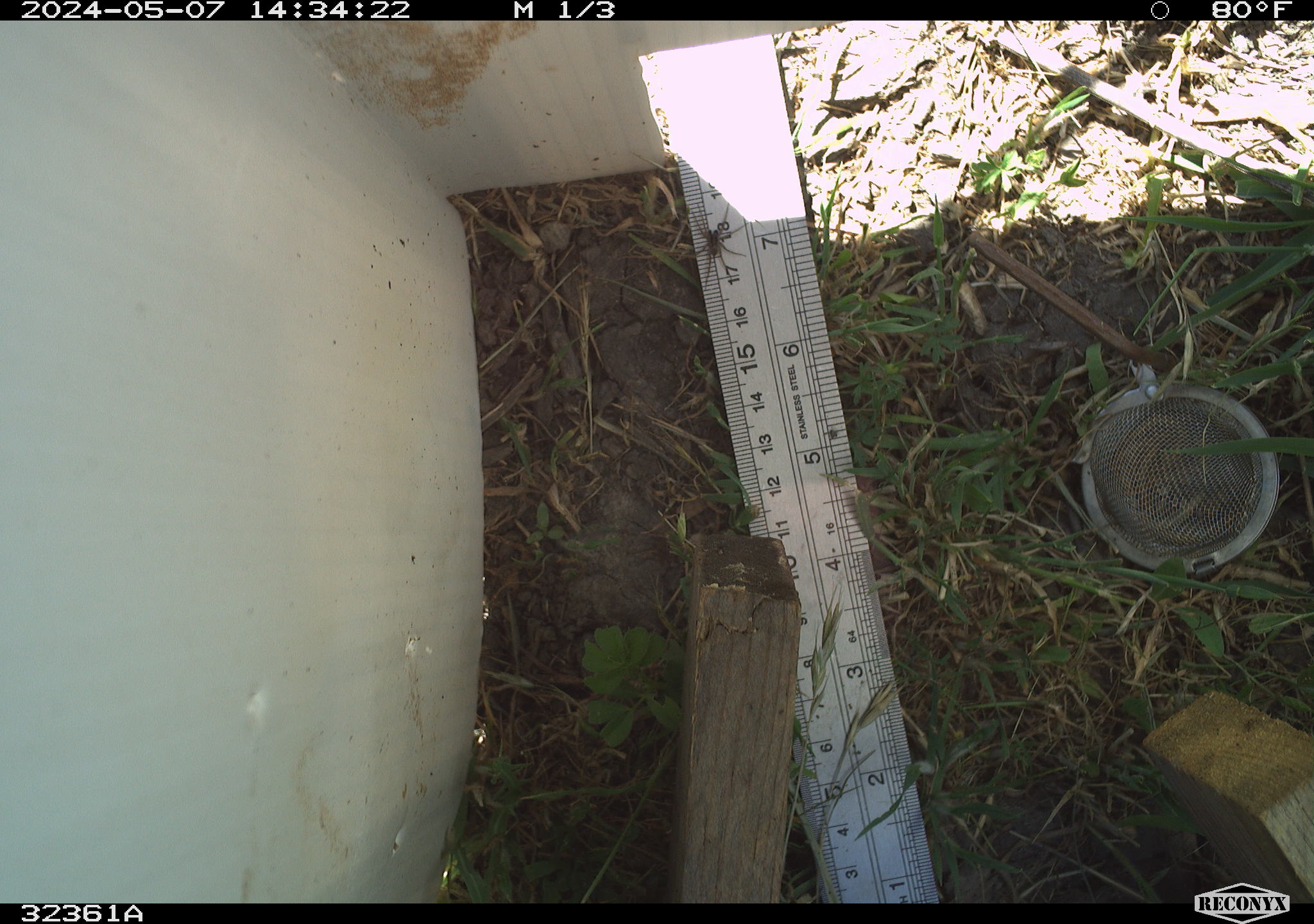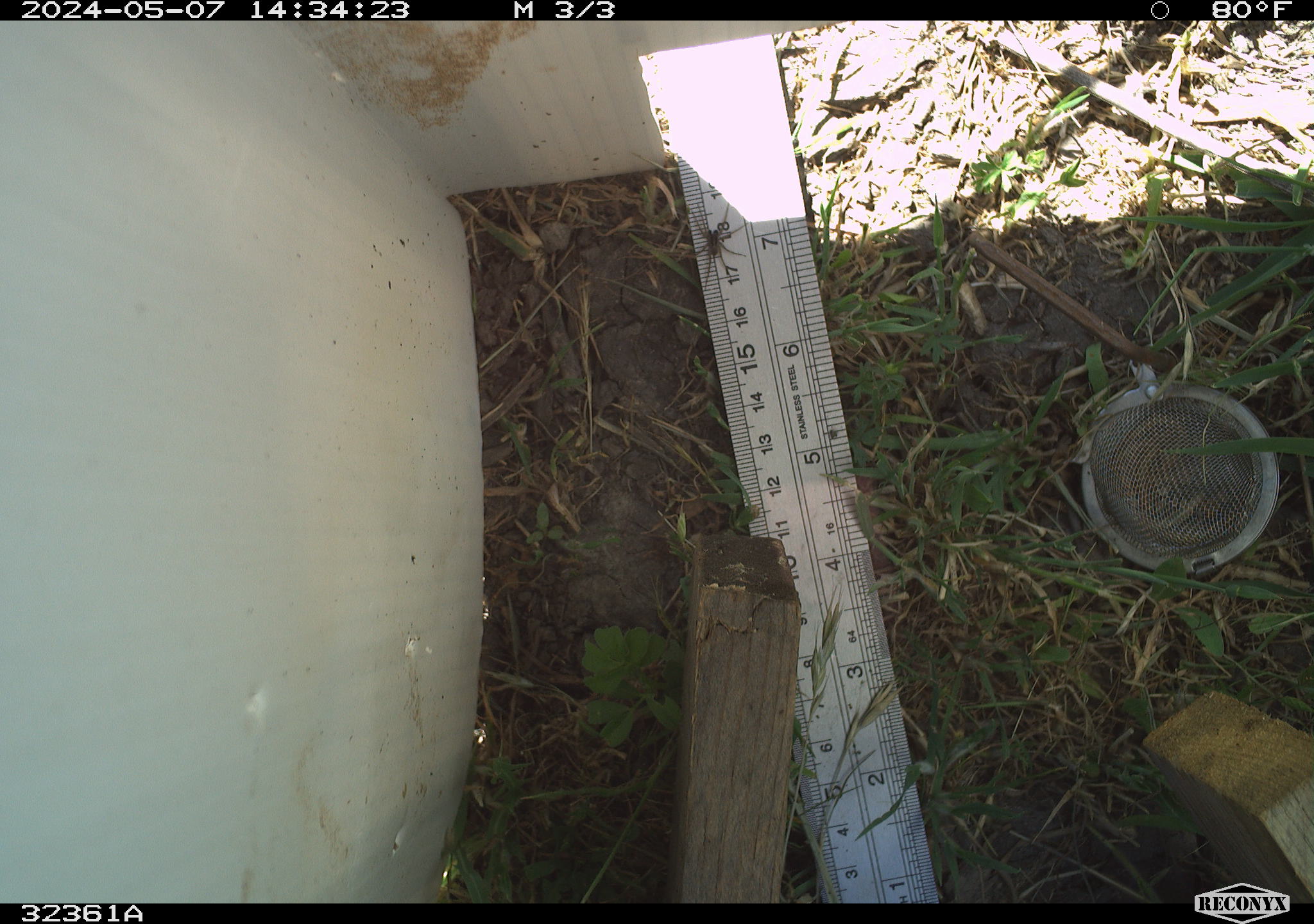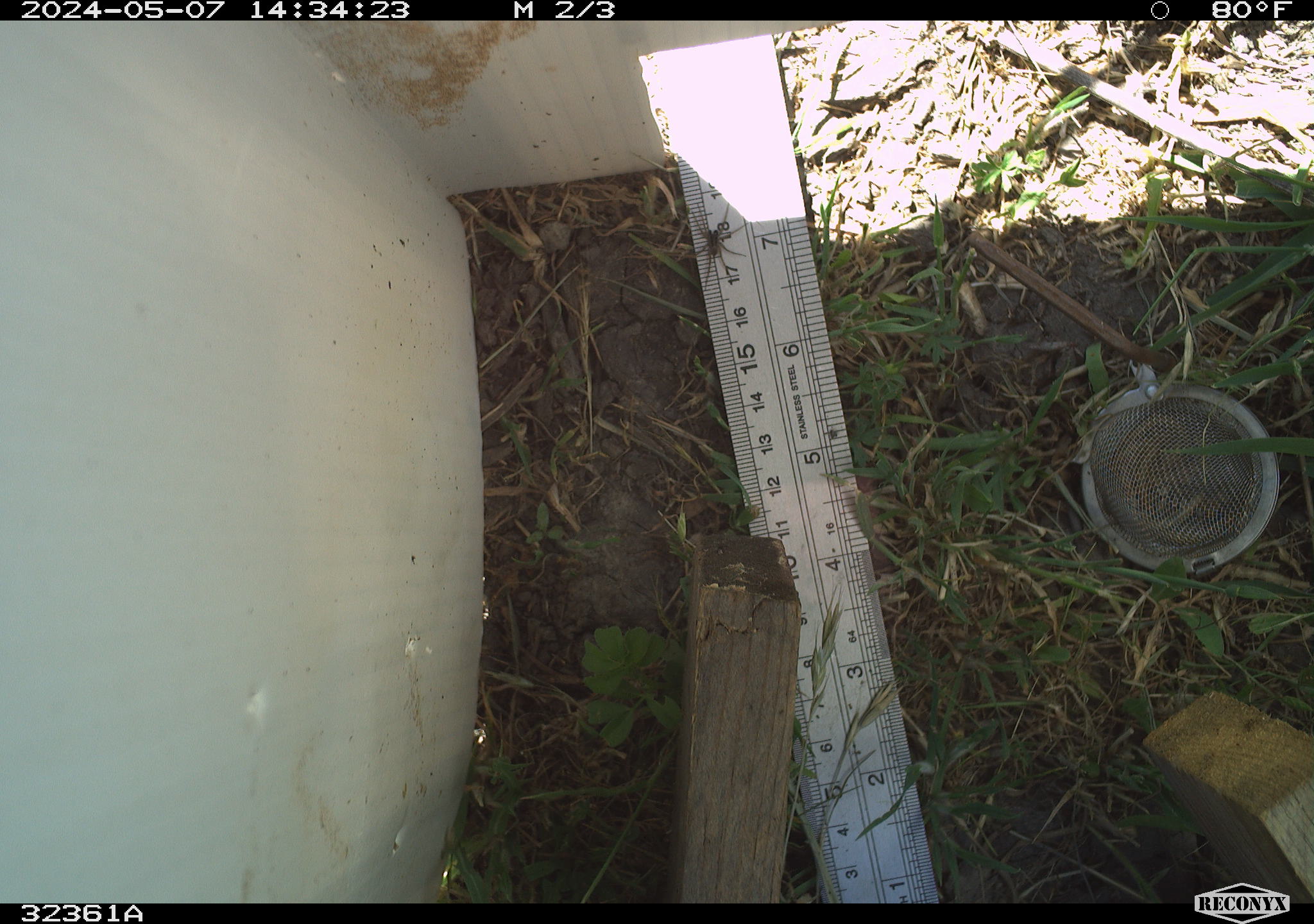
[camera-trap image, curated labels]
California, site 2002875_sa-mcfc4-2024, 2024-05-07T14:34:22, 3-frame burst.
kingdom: Animalia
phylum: Arthropoda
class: Arachnida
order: Araneae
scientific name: Araneae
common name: spider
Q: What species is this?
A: Spider (Araneae).